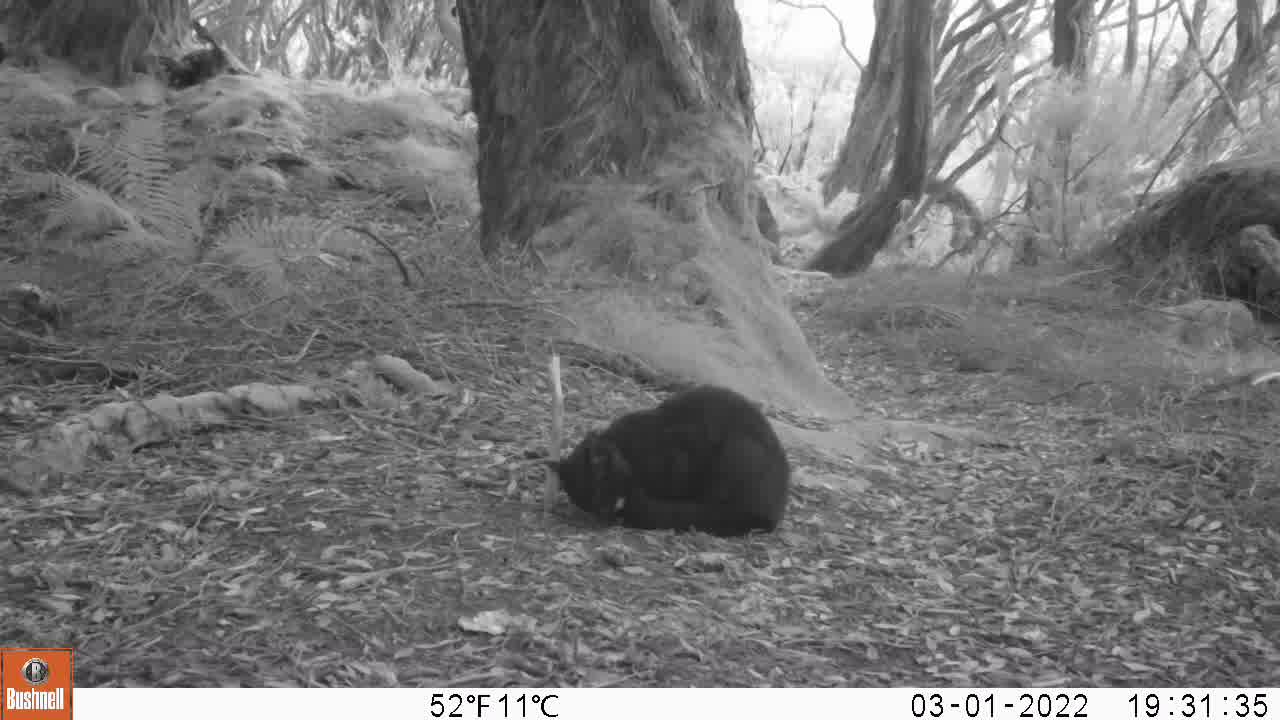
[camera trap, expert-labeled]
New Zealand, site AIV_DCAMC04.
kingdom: Animalia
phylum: Chordata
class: Mammalia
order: Carnivora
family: Felidae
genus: Felis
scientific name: Felis catus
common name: domestic cat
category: cat